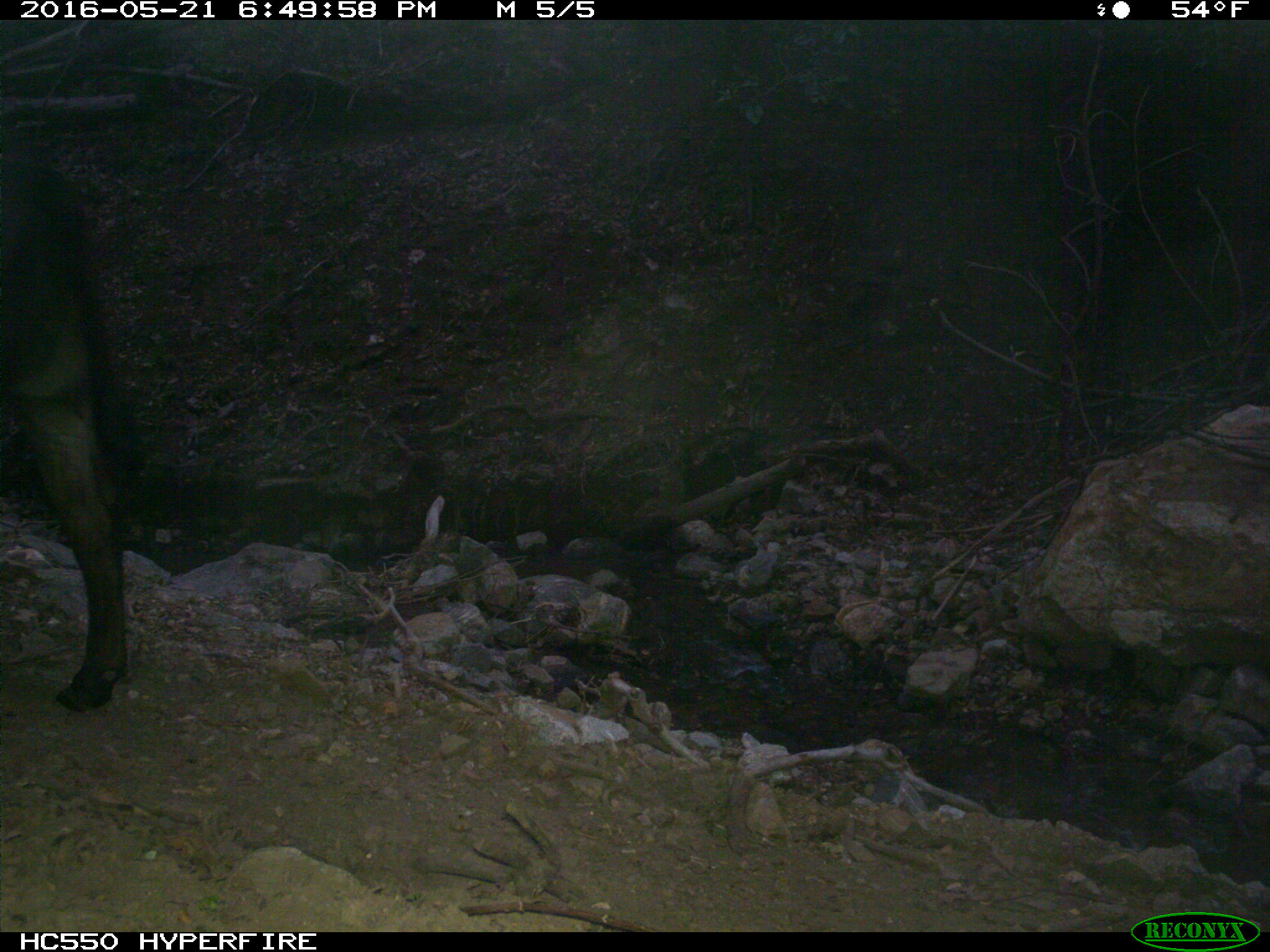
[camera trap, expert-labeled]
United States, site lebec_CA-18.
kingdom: Animalia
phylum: Chordata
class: Mammalia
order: Artiodactyla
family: Bovidae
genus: Bos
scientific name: Bos taurus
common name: domestic cow